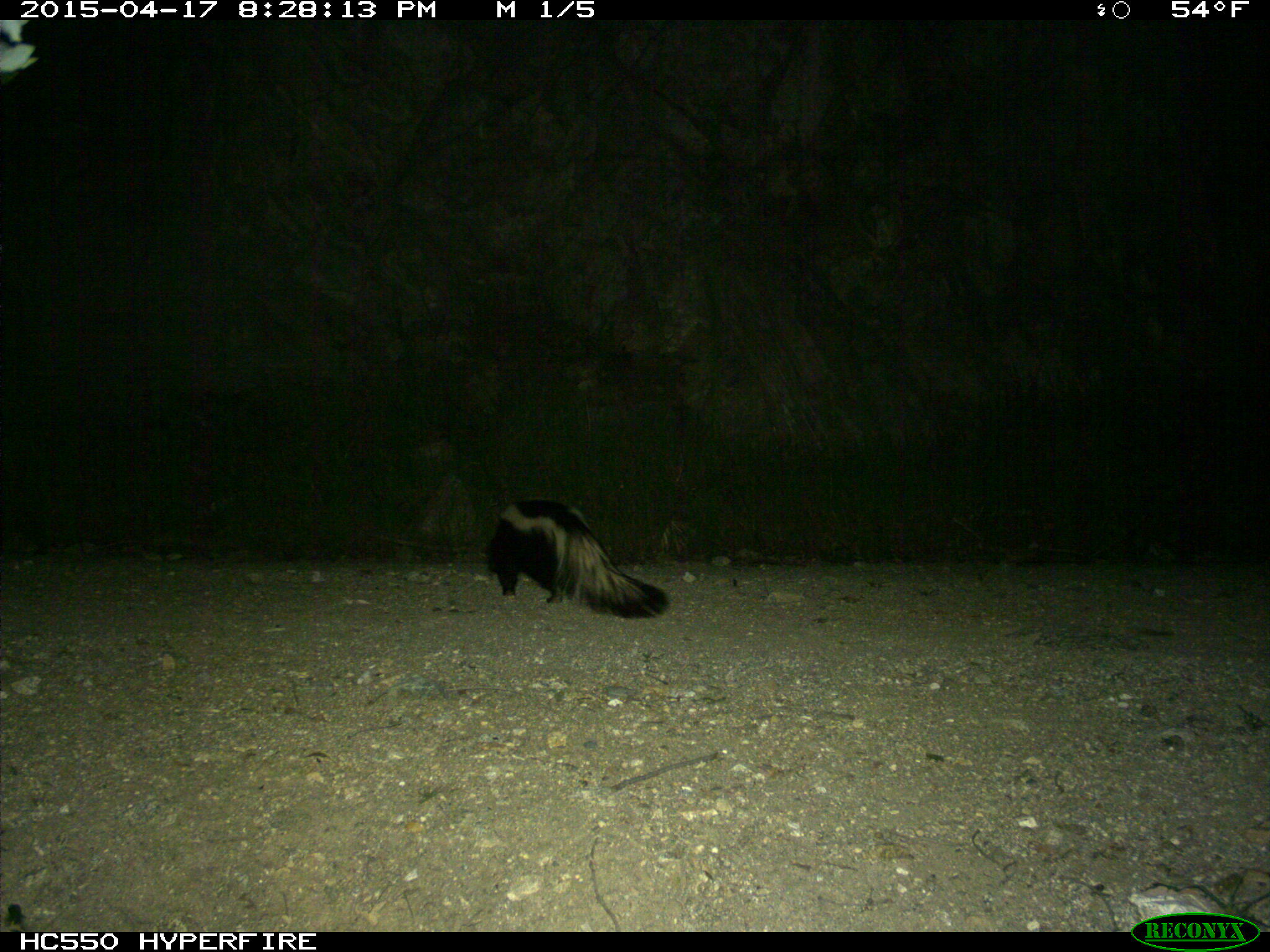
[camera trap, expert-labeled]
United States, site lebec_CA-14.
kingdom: Animalia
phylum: Chordata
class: Mammalia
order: Carnivora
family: Mephitidae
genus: Mephitis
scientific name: Mephitis mephitis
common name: striped skunk